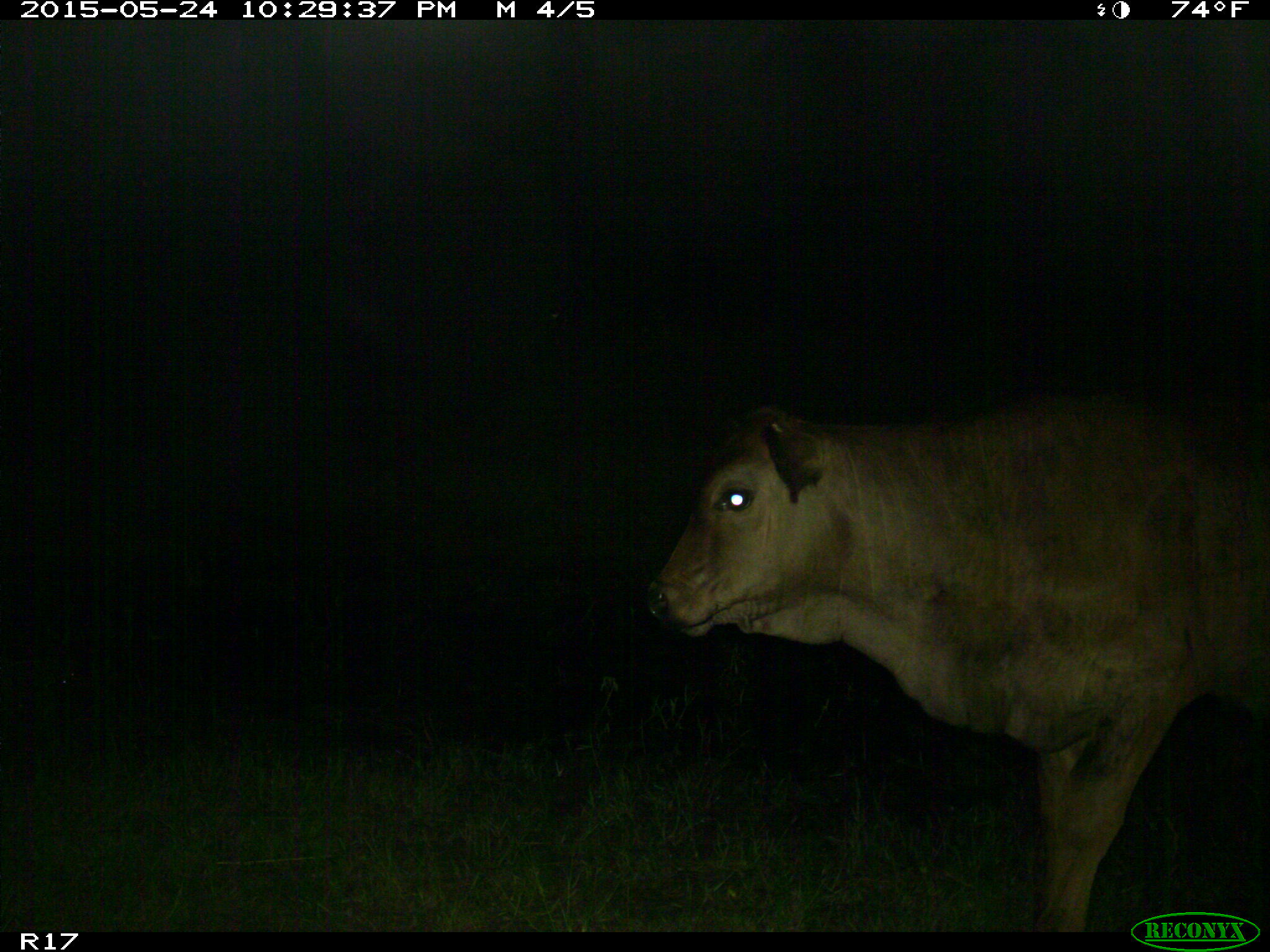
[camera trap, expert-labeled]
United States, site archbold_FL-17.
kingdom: Animalia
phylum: Chordata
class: Mammalia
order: Artiodactyla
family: Bovidae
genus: Bos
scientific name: Bos taurus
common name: domestic cow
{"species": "Bos taurus (domestic cow)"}